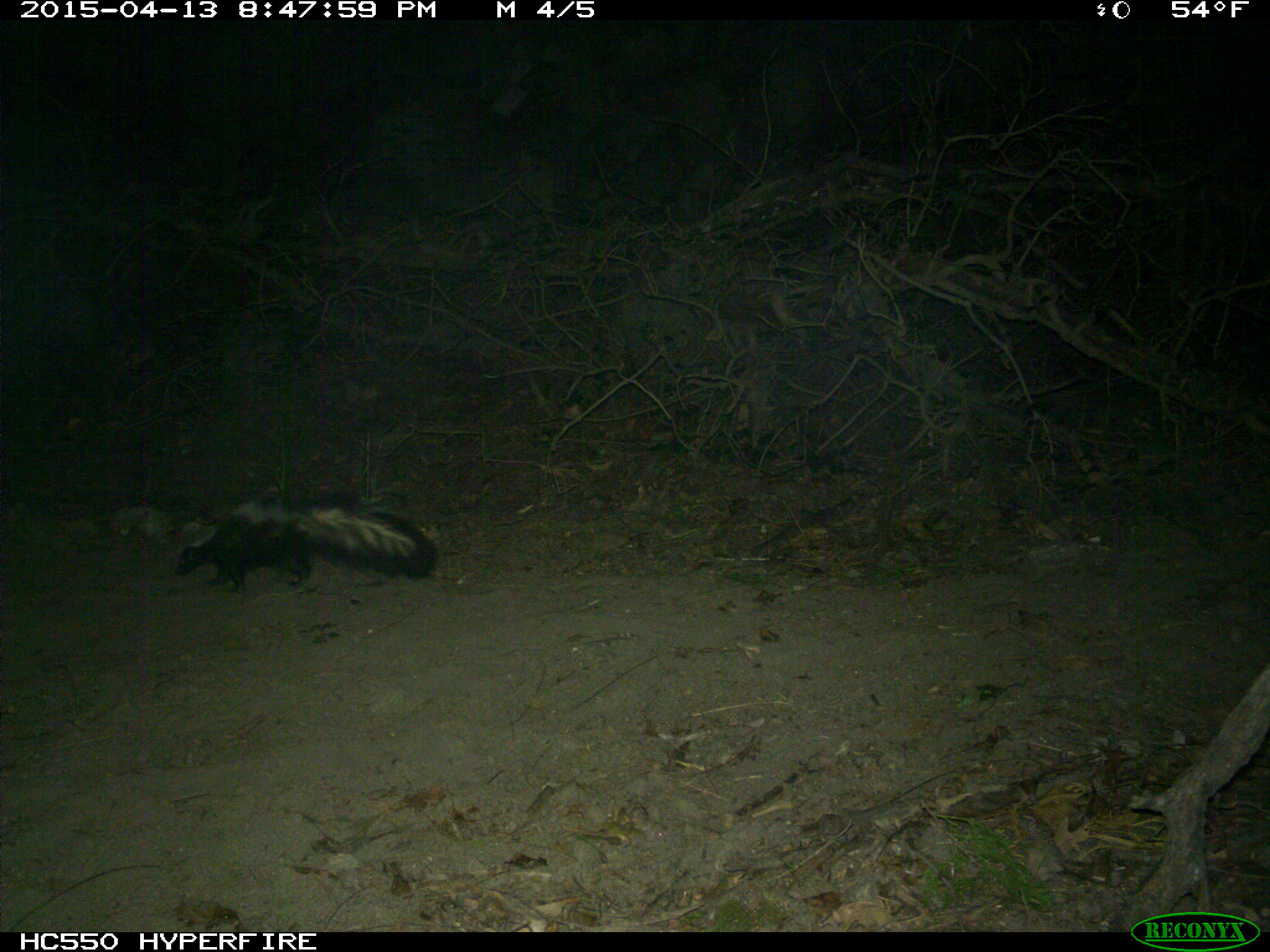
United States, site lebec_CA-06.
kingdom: Animalia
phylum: Chordata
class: Mammalia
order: Carnivora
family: Mephitidae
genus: Mephitis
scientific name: Mephitis mephitis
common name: striped skunk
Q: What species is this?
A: Mephitis mephitis (striped skunk).